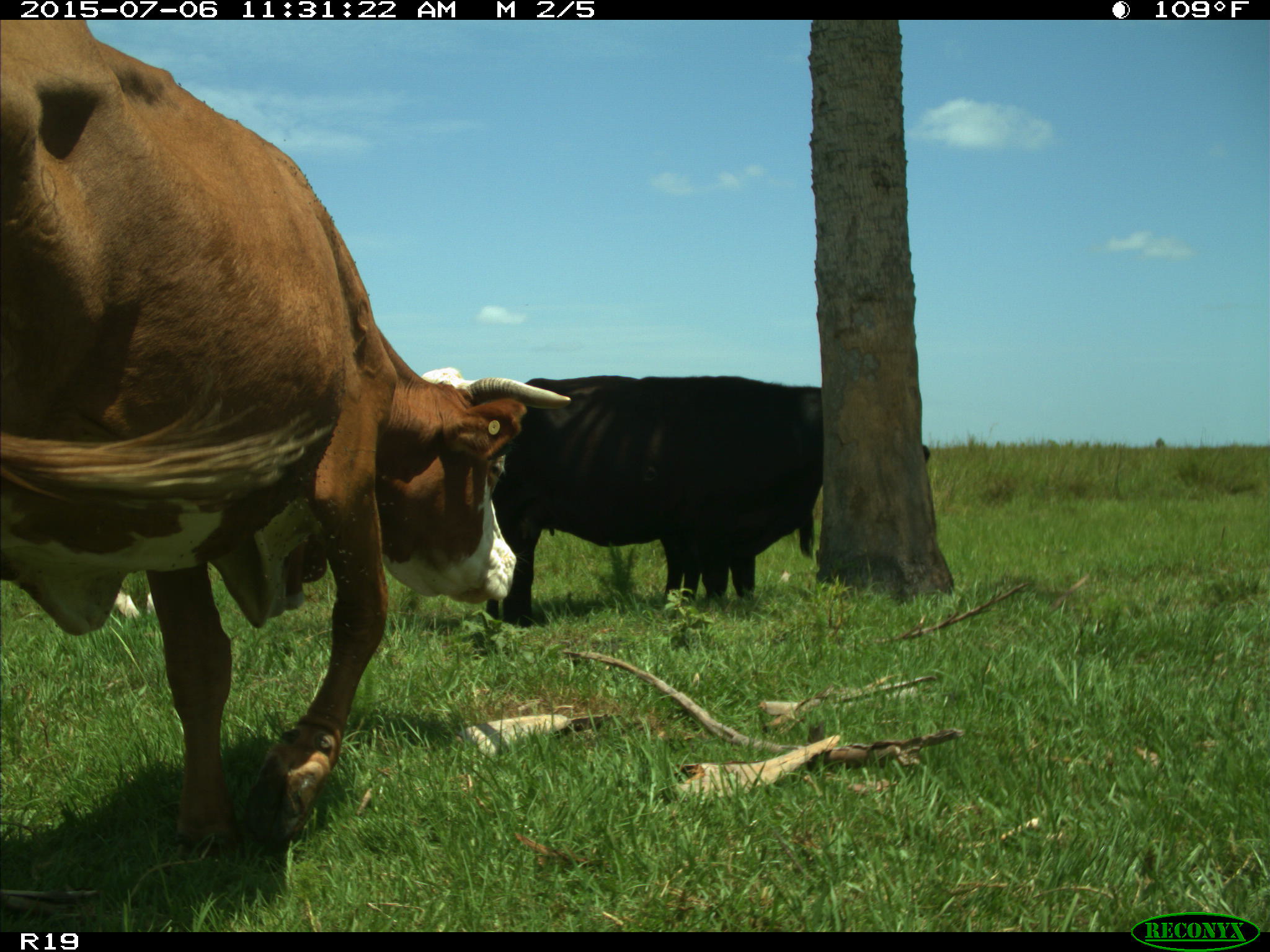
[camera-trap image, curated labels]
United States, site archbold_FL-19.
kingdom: Animalia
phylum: Chordata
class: Mammalia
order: Artiodactyla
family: Bovidae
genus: Bos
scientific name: Bos taurus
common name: domestic cow